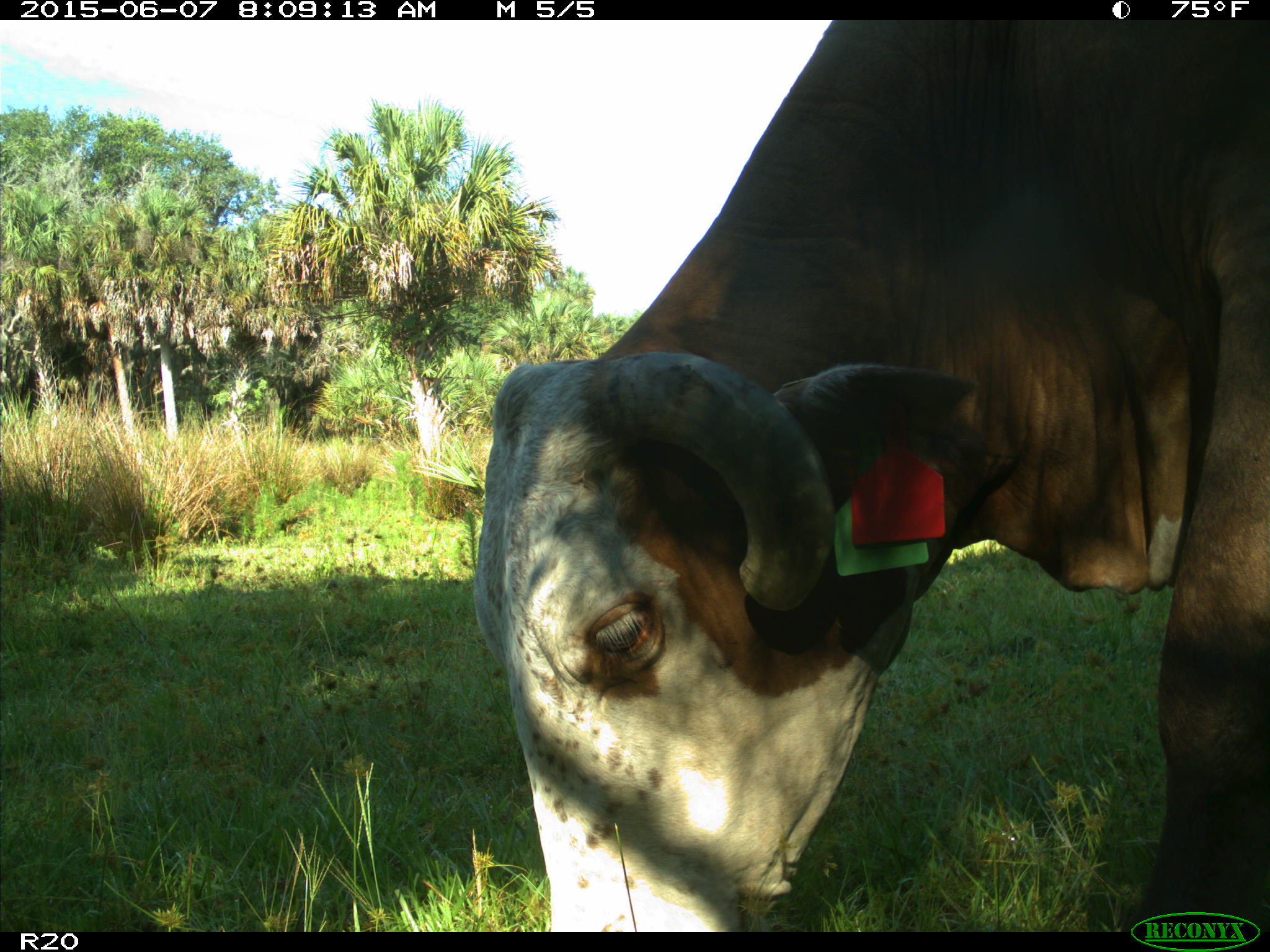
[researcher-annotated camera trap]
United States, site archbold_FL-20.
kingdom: Animalia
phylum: Chordata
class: Mammalia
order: Artiodactyla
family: Bovidae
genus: Bos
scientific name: Bos taurus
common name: domestic cow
Bos taurus (domestic cow).